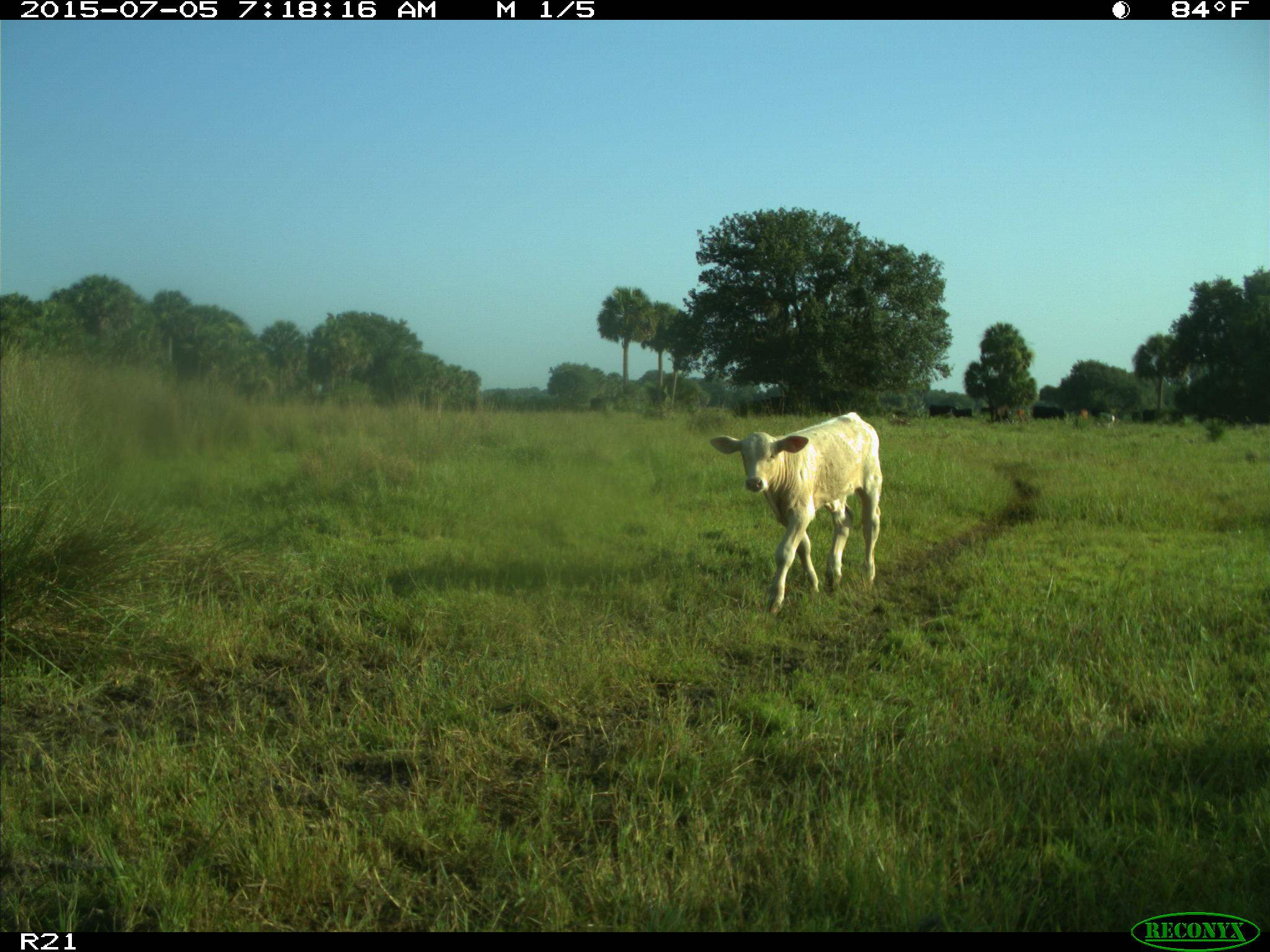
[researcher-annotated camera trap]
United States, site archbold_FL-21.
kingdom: Animalia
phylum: Chordata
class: Mammalia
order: Artiodactyla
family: Bovidae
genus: Bos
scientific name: Bos taurus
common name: domestic cow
Bos taurus (domestic cow).